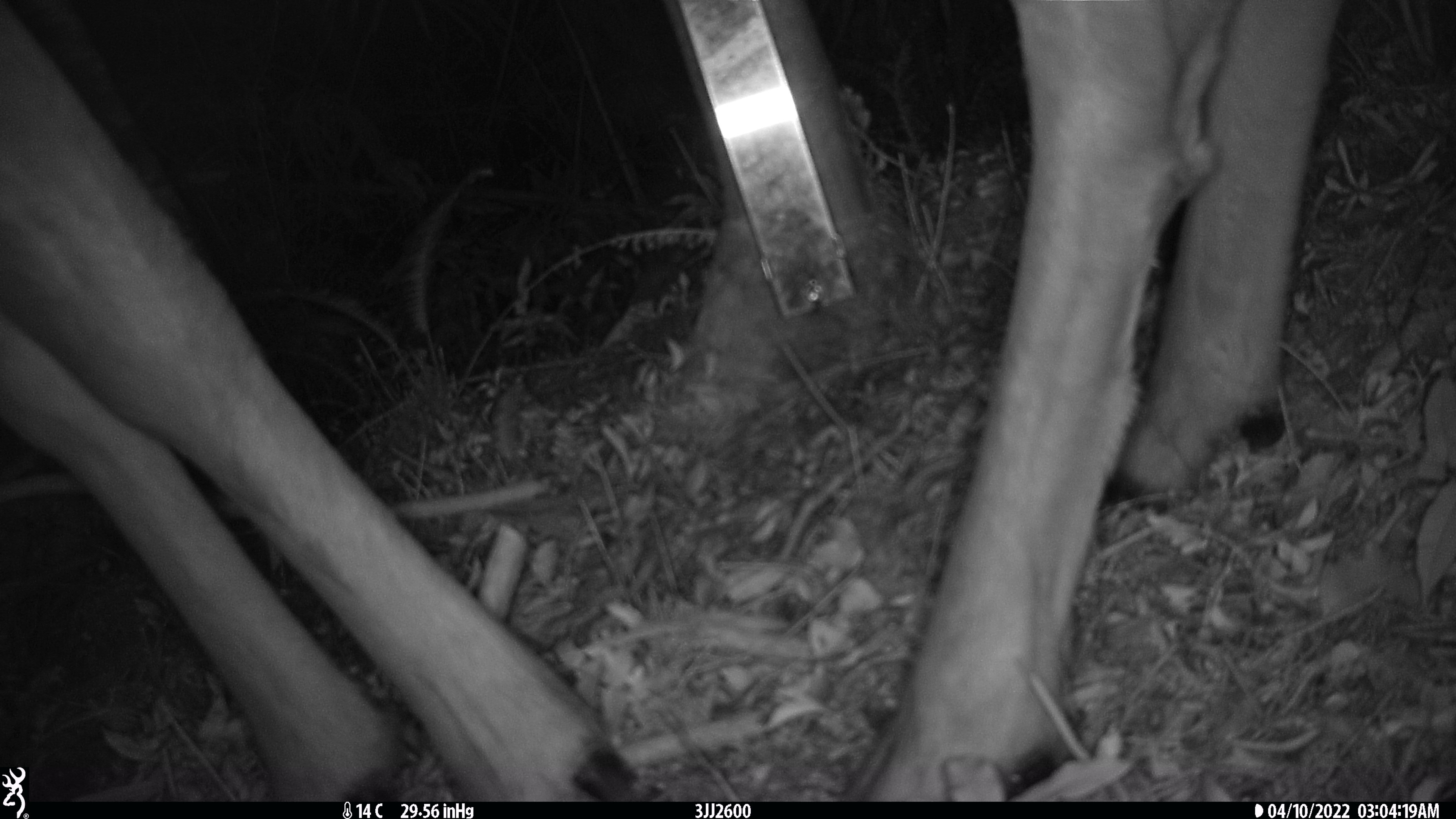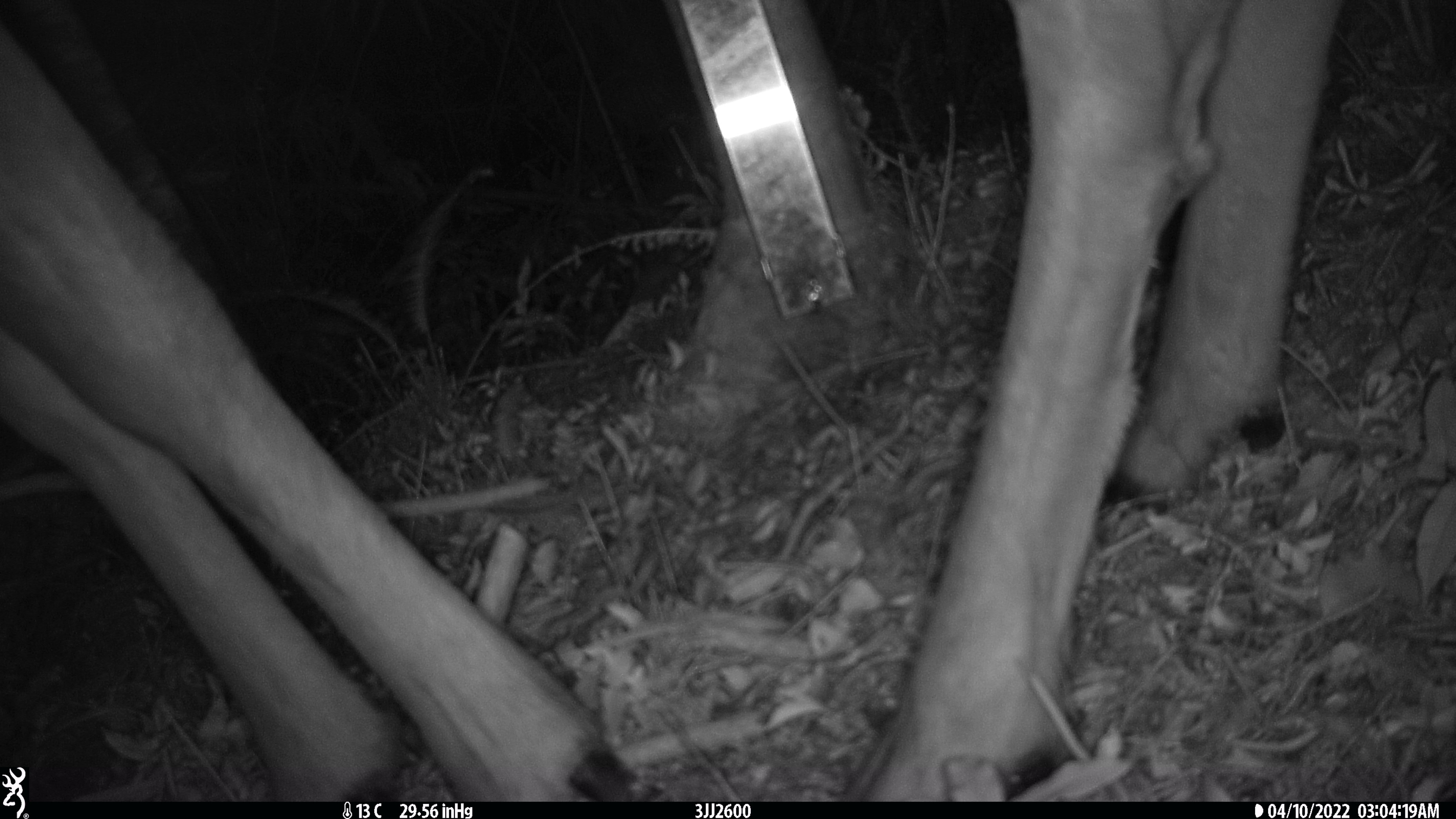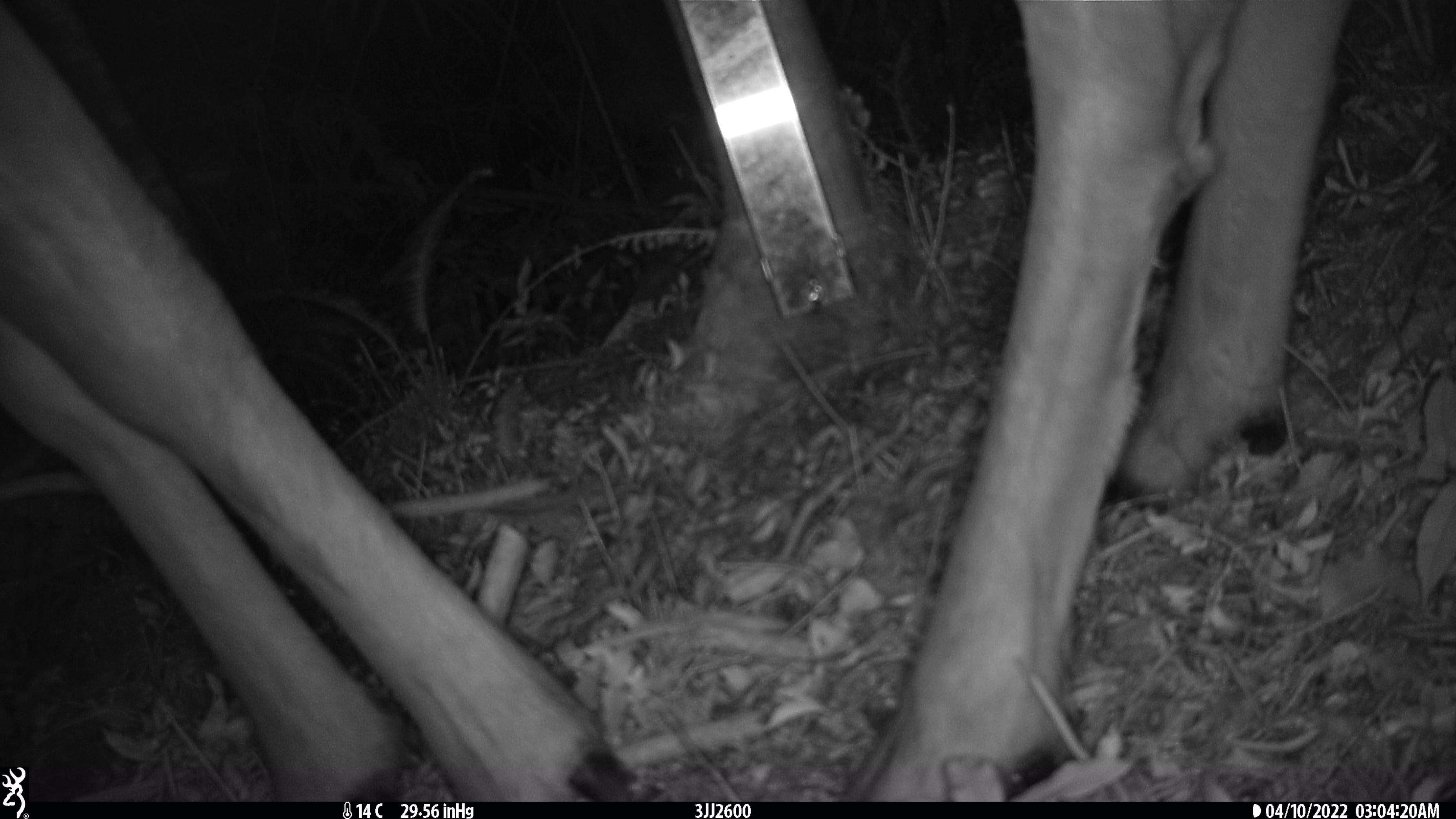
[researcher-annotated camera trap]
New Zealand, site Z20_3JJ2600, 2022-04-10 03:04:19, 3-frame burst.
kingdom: Animalia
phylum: Chordata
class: Mammalia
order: Artiodactyla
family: Cervidae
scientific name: Cervidae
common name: deer